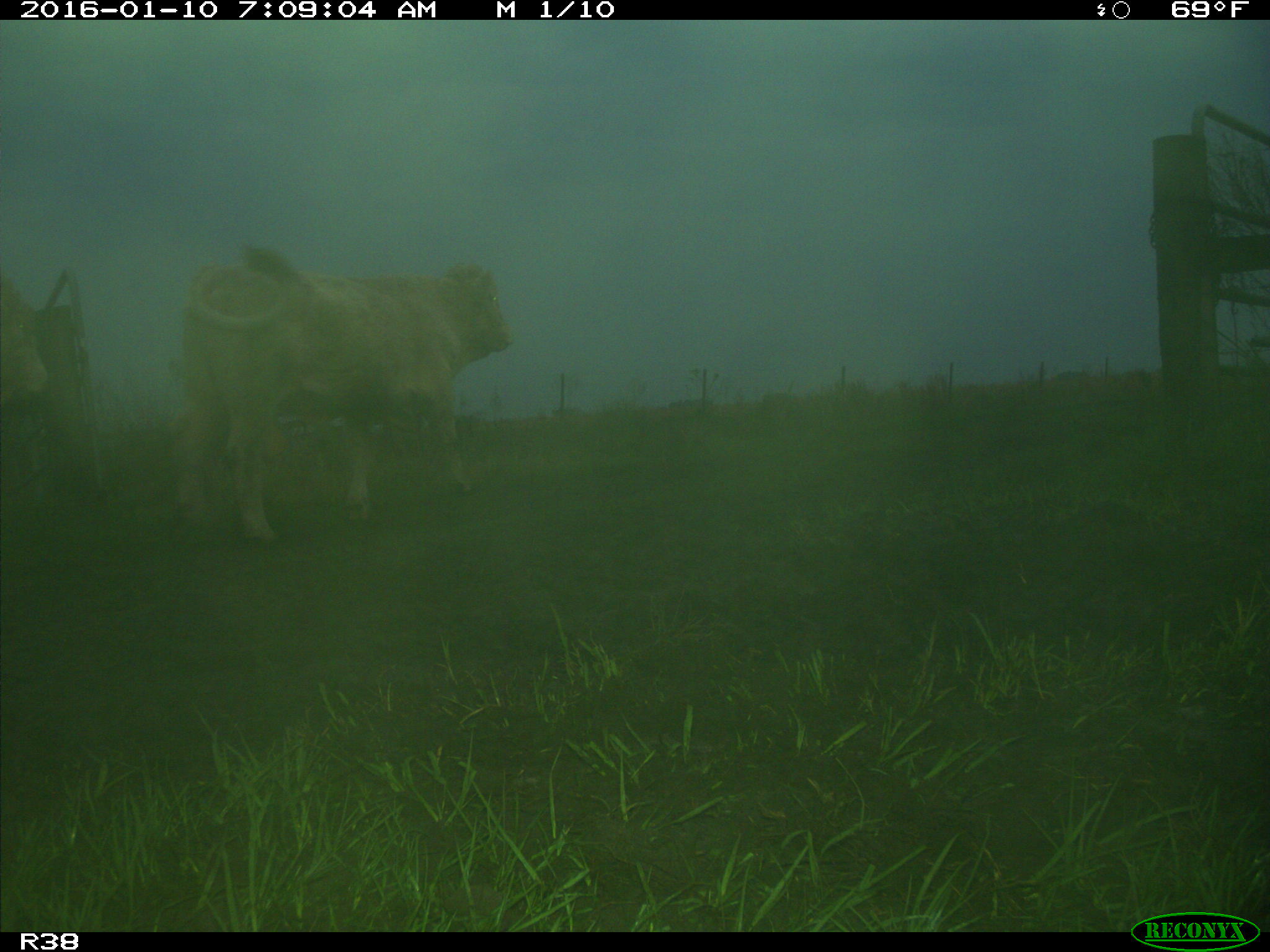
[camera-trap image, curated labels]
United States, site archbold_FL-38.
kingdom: Animalia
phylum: Chordata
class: Mammalia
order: Artiodactyla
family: Bovidae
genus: Bos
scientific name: Bos taurus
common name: domestic cow